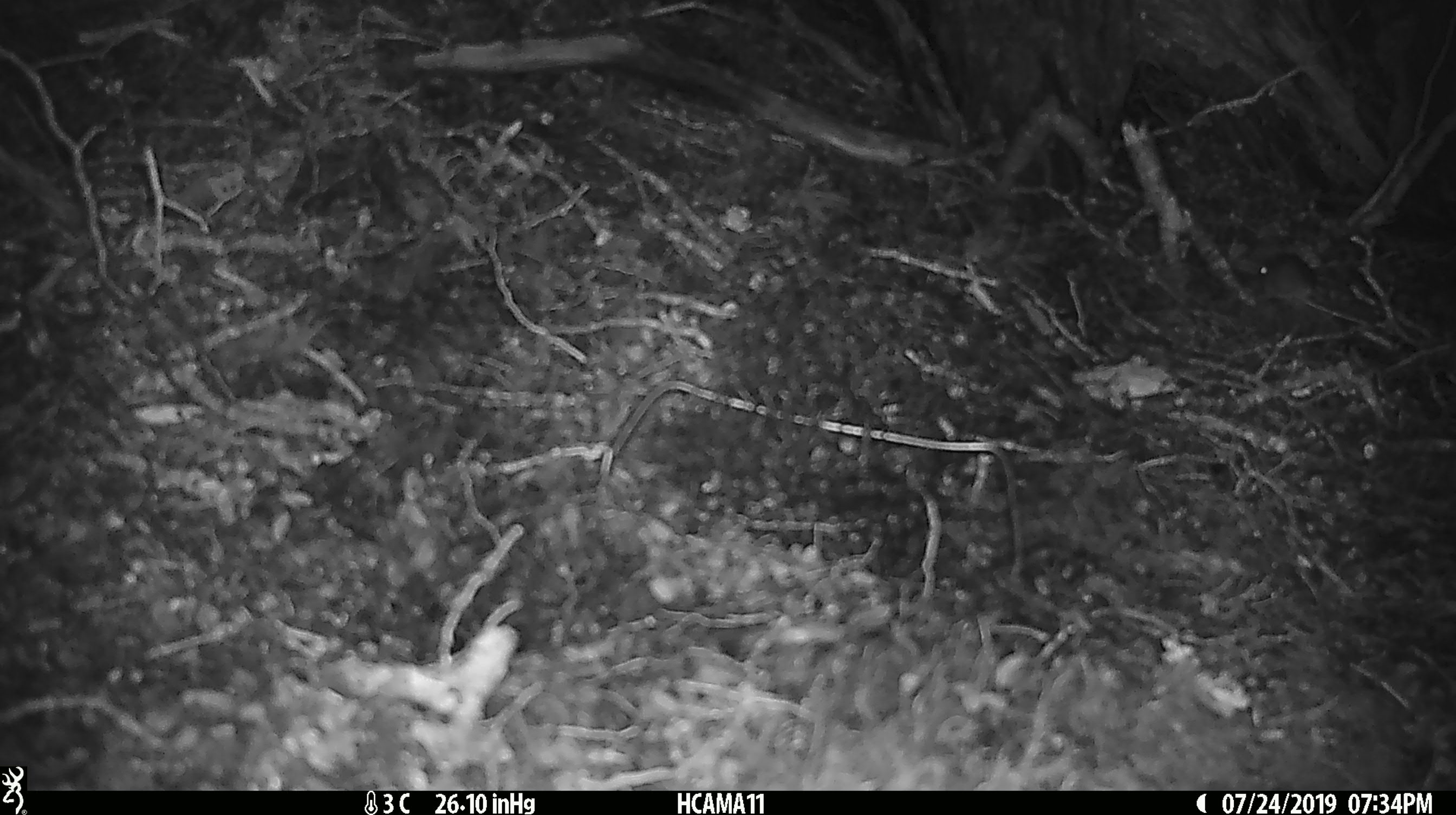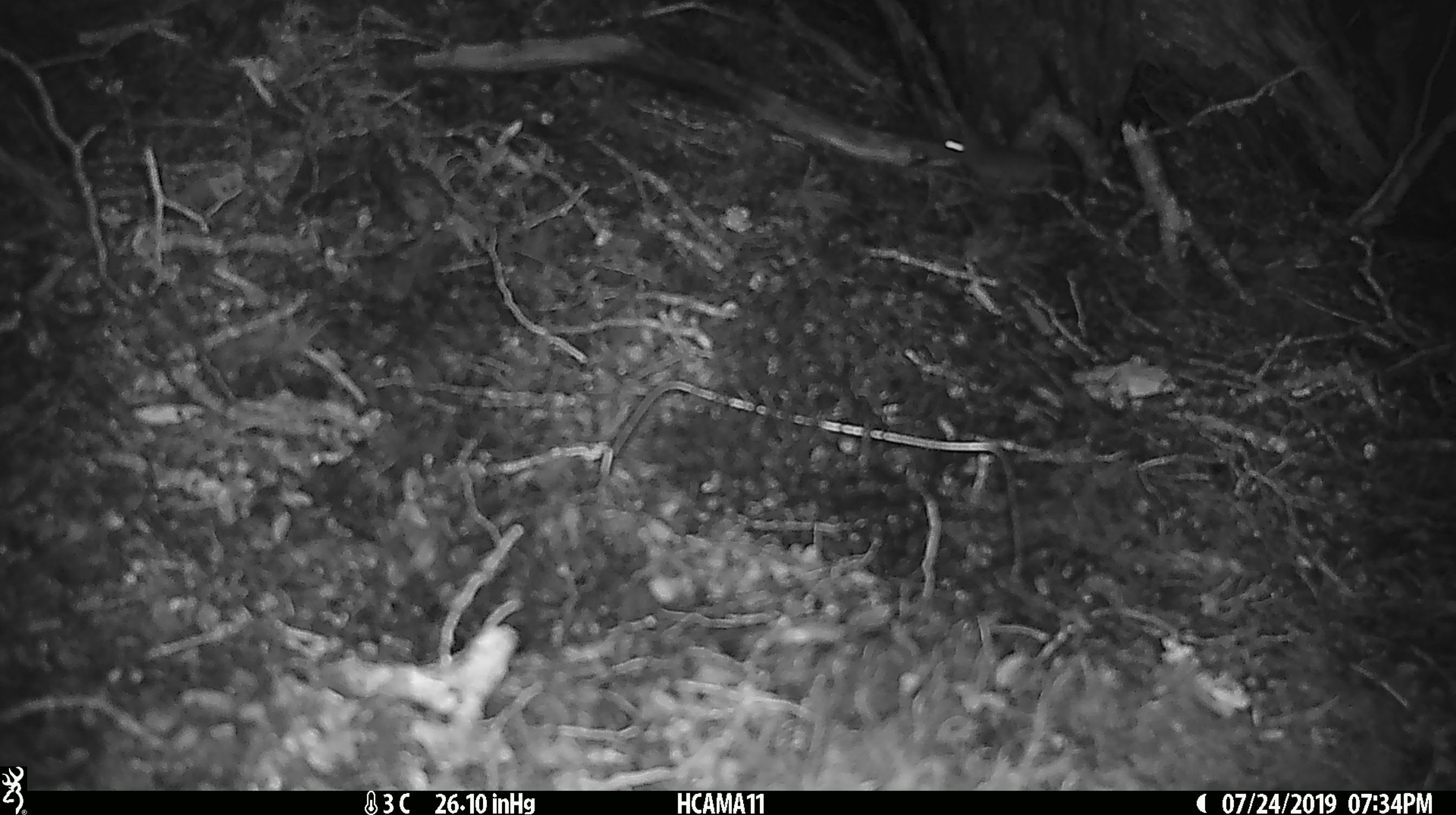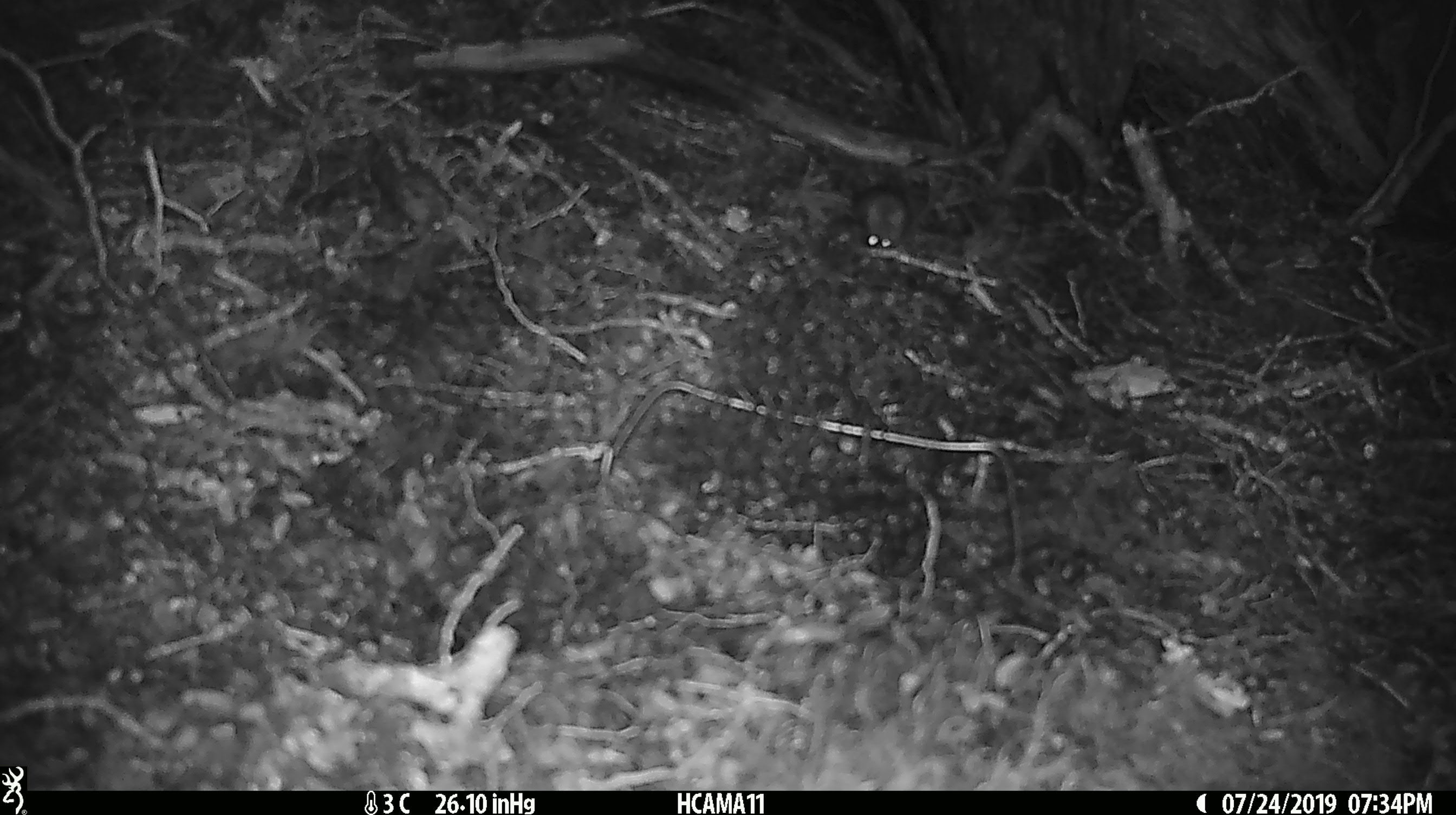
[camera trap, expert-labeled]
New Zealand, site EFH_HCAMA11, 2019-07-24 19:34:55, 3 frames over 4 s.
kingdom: Animalia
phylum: Chordata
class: Mammalia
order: Rodentia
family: Muridae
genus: Mus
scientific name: Mus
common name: mouse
Mouse (Mus).